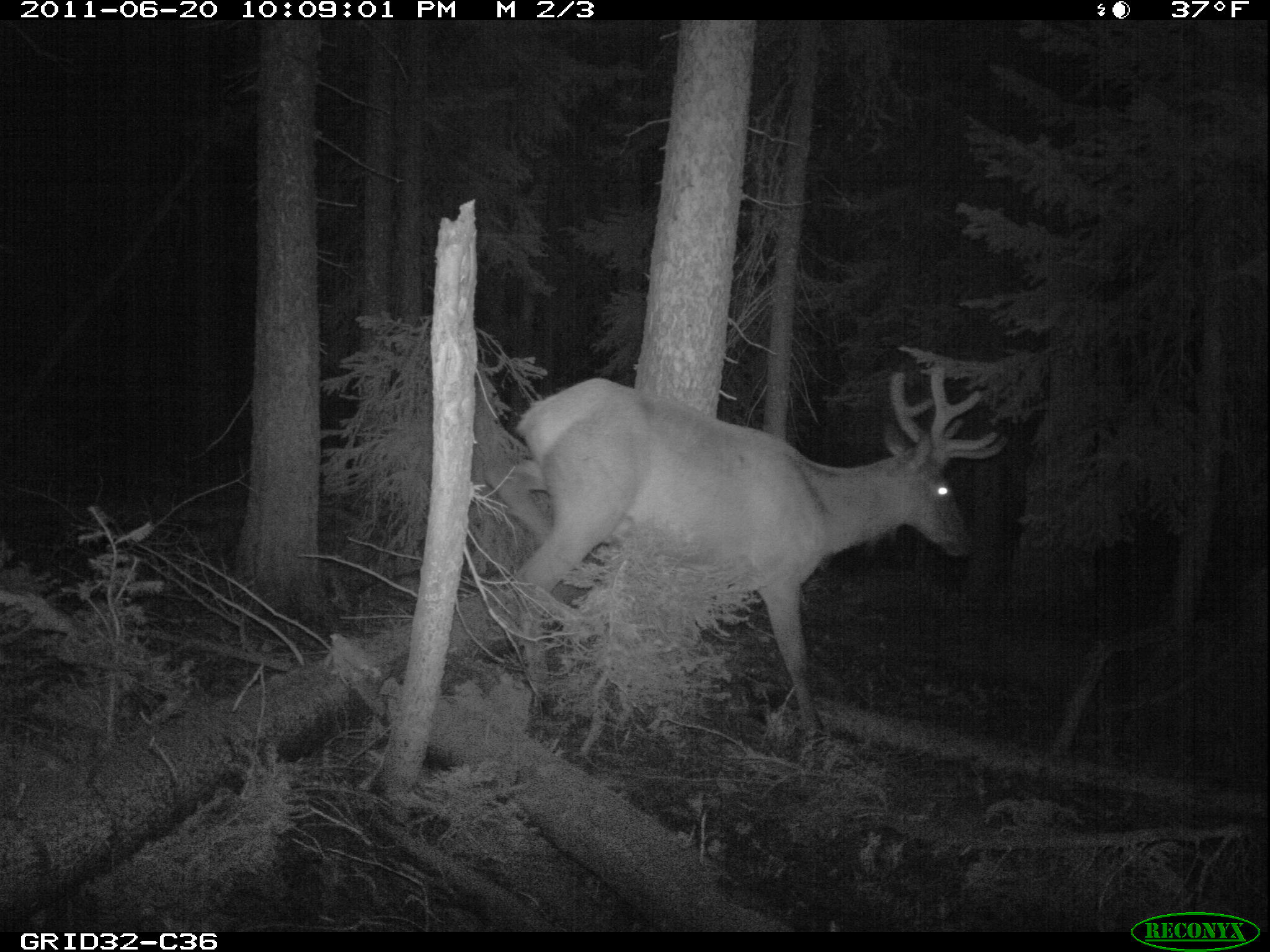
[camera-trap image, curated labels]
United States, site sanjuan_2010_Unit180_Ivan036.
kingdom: Animalia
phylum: Chordata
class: Mammalia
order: Artiodactyla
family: Cervidae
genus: Cervus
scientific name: Cervus elaphus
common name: red deer